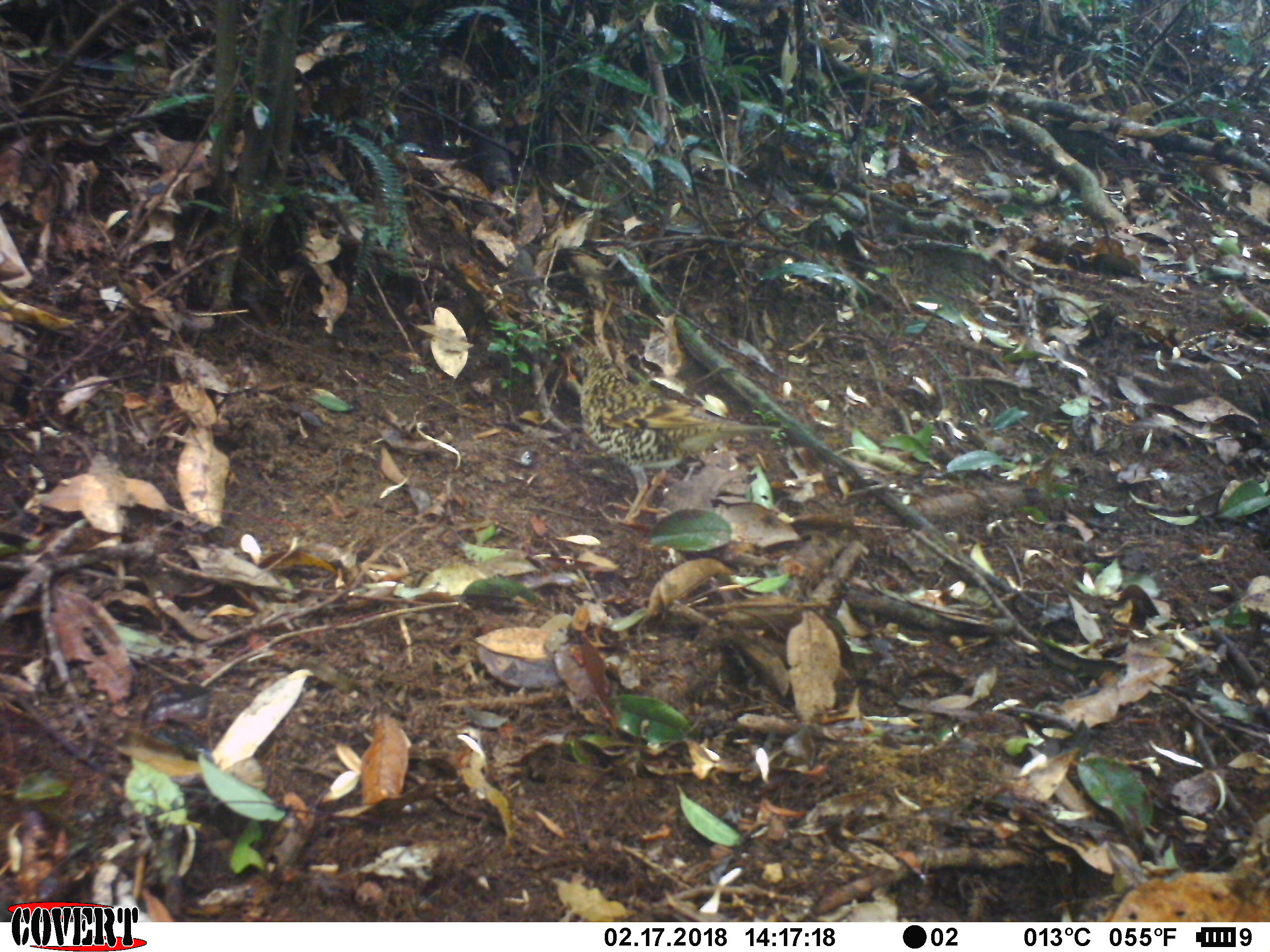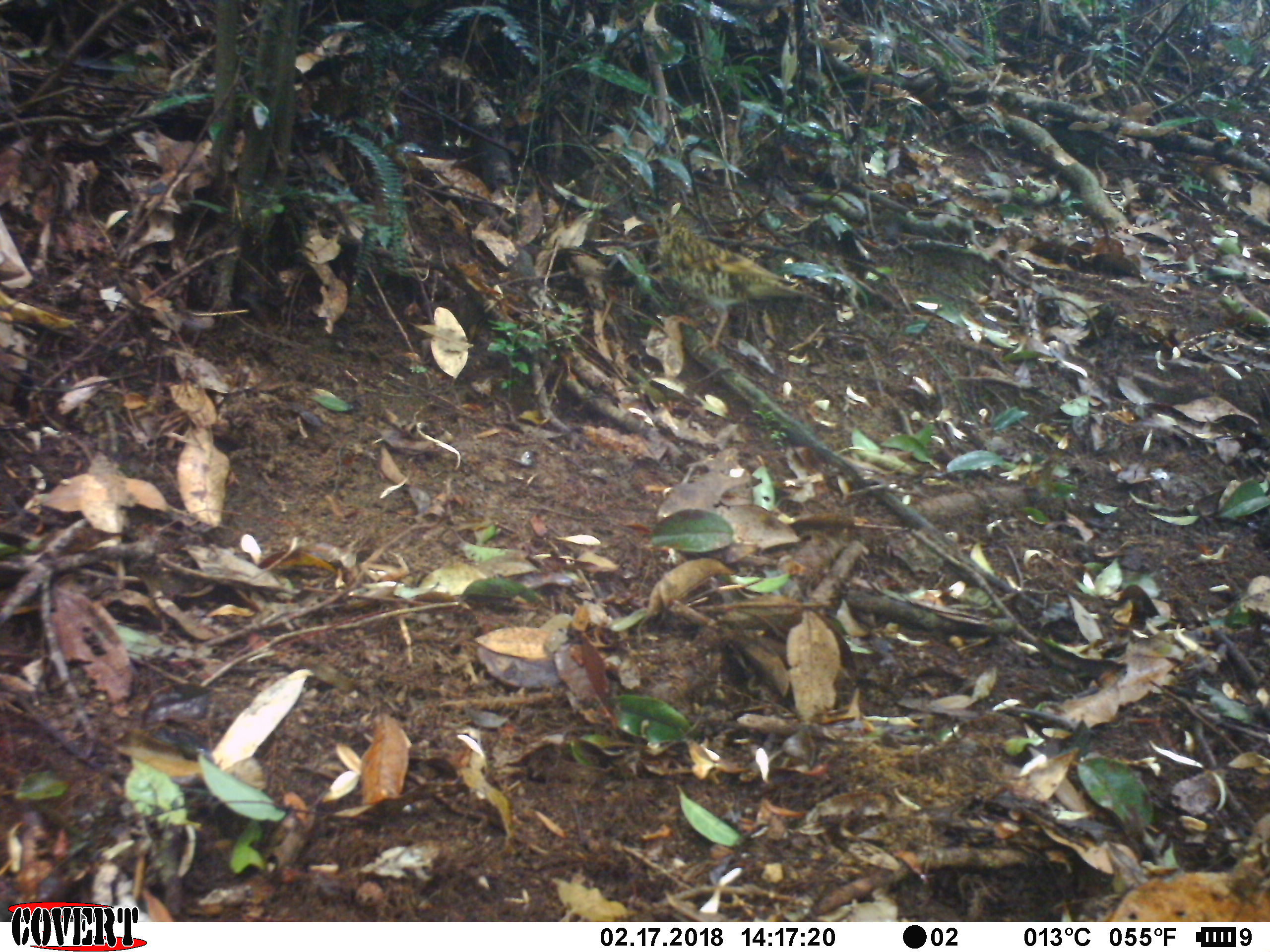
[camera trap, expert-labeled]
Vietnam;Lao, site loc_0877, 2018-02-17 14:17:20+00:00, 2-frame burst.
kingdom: Animalia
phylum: Chordata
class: Aves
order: Passeriformes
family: Turdidae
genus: Zoothera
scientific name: Zoothera dauma dauma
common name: scaly thrush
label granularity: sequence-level